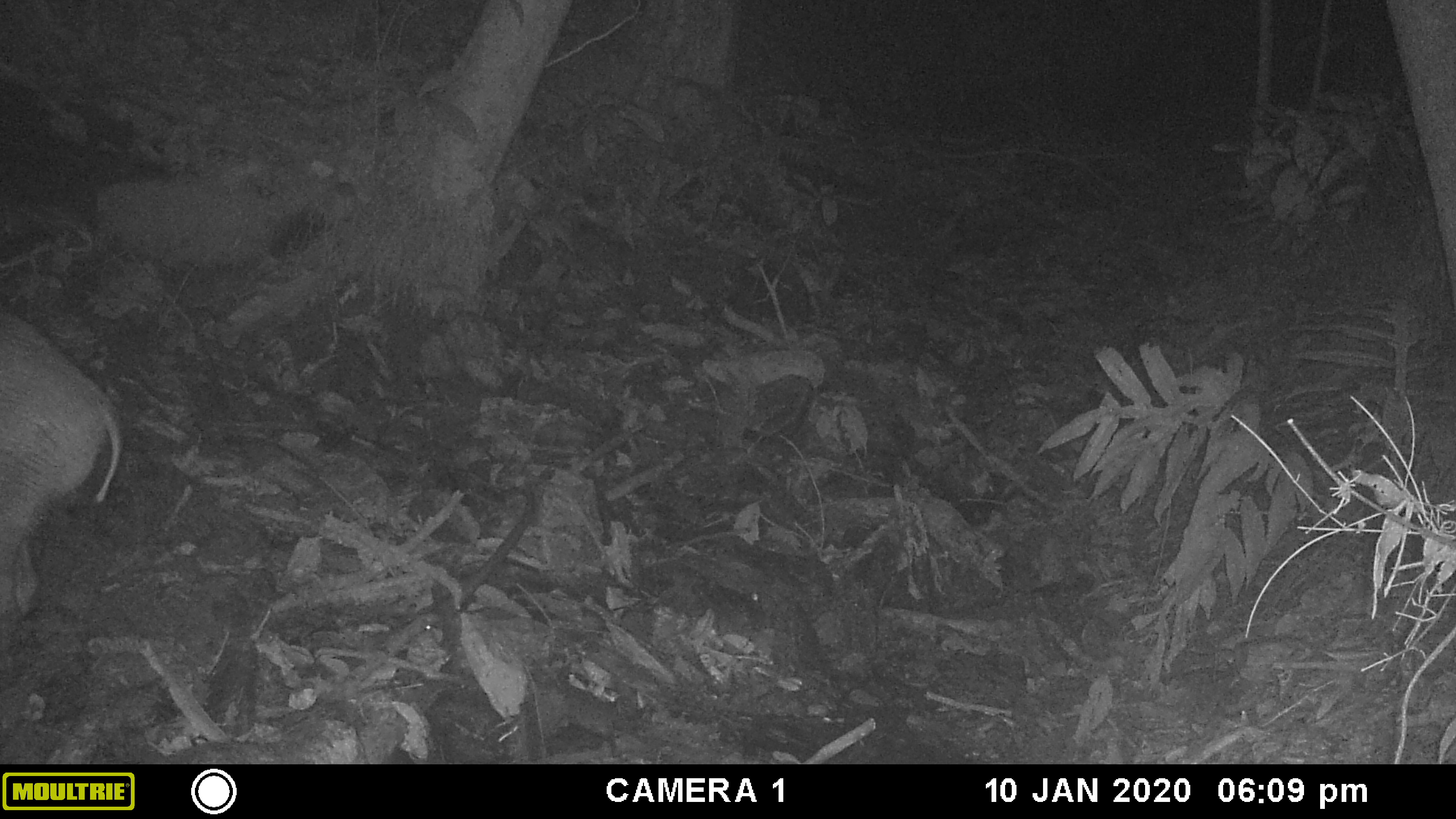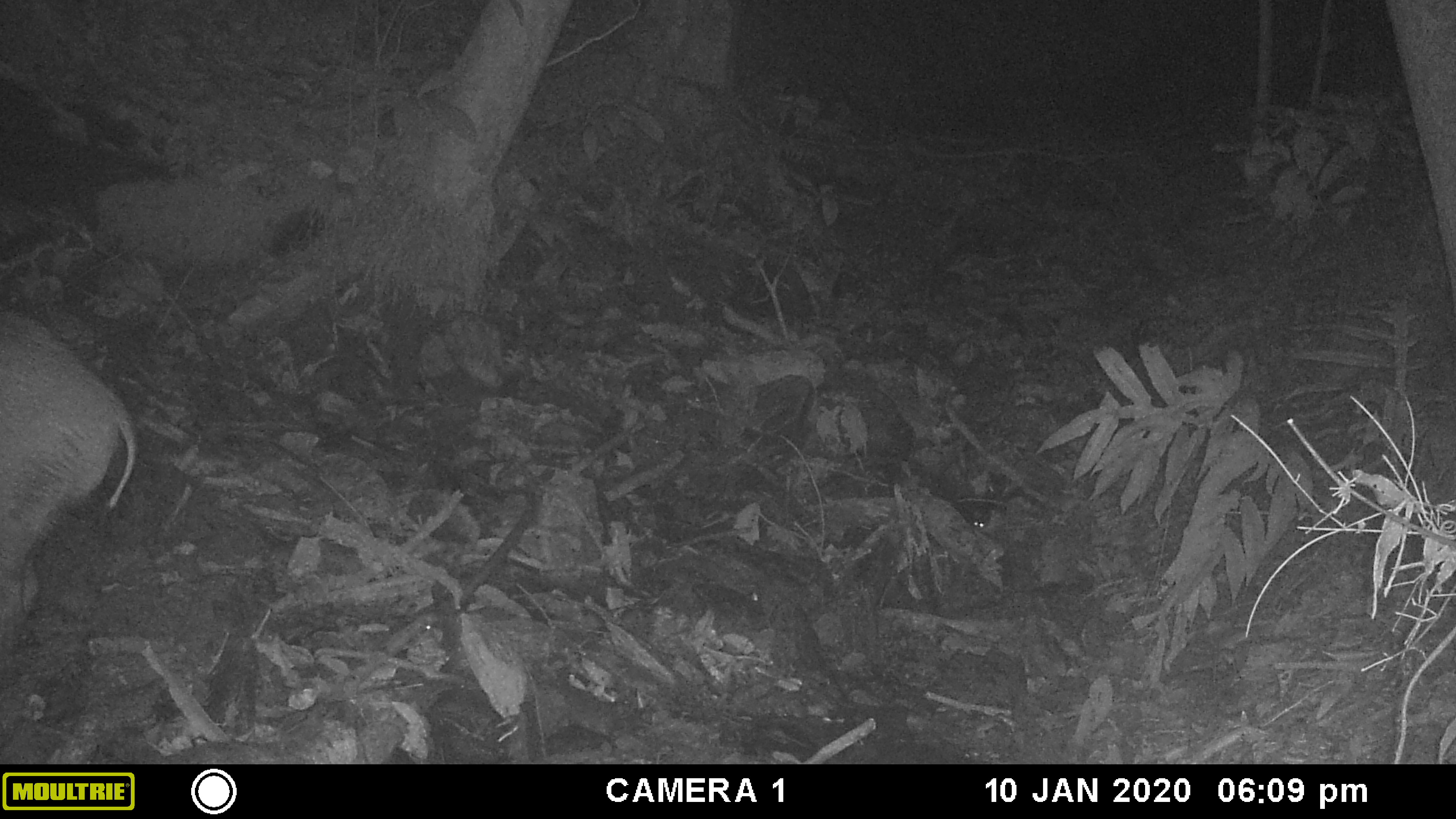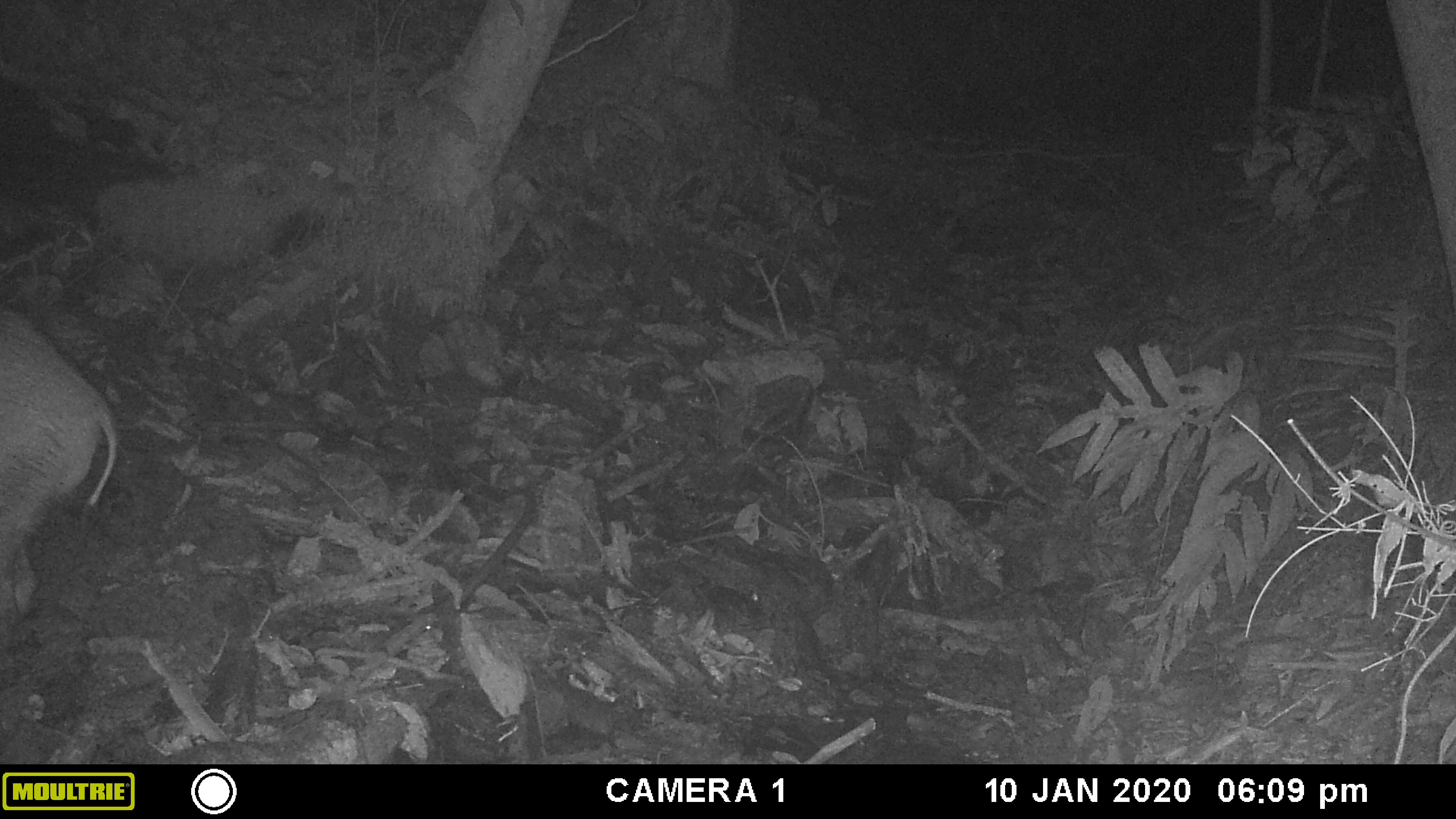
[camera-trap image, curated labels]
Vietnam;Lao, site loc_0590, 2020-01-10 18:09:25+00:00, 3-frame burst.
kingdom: Animalia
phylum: Chordata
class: Mammalia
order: Artiodactyla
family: Suidae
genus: Sus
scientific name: Sus scrofa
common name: eurasian wild pig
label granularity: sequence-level